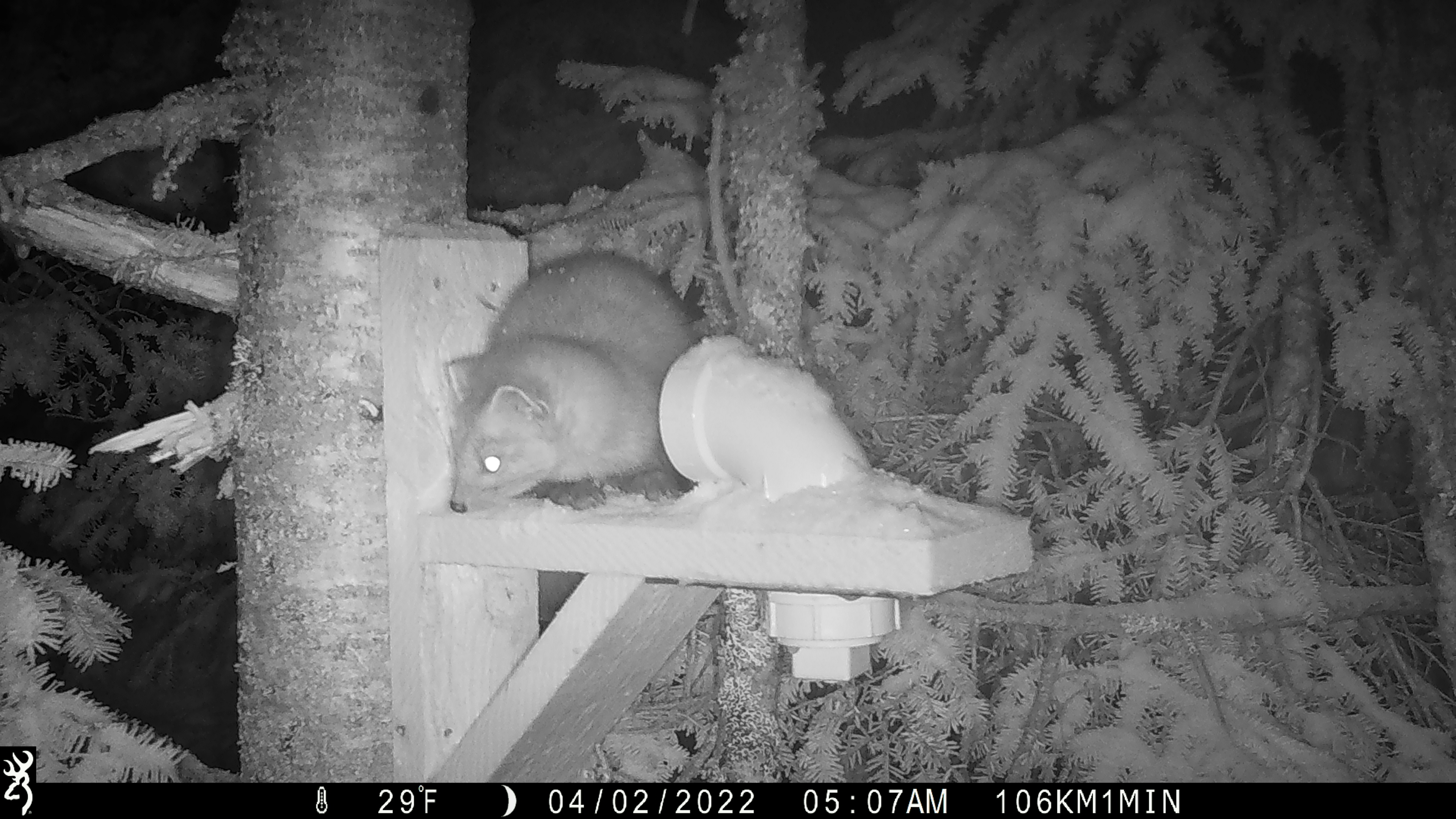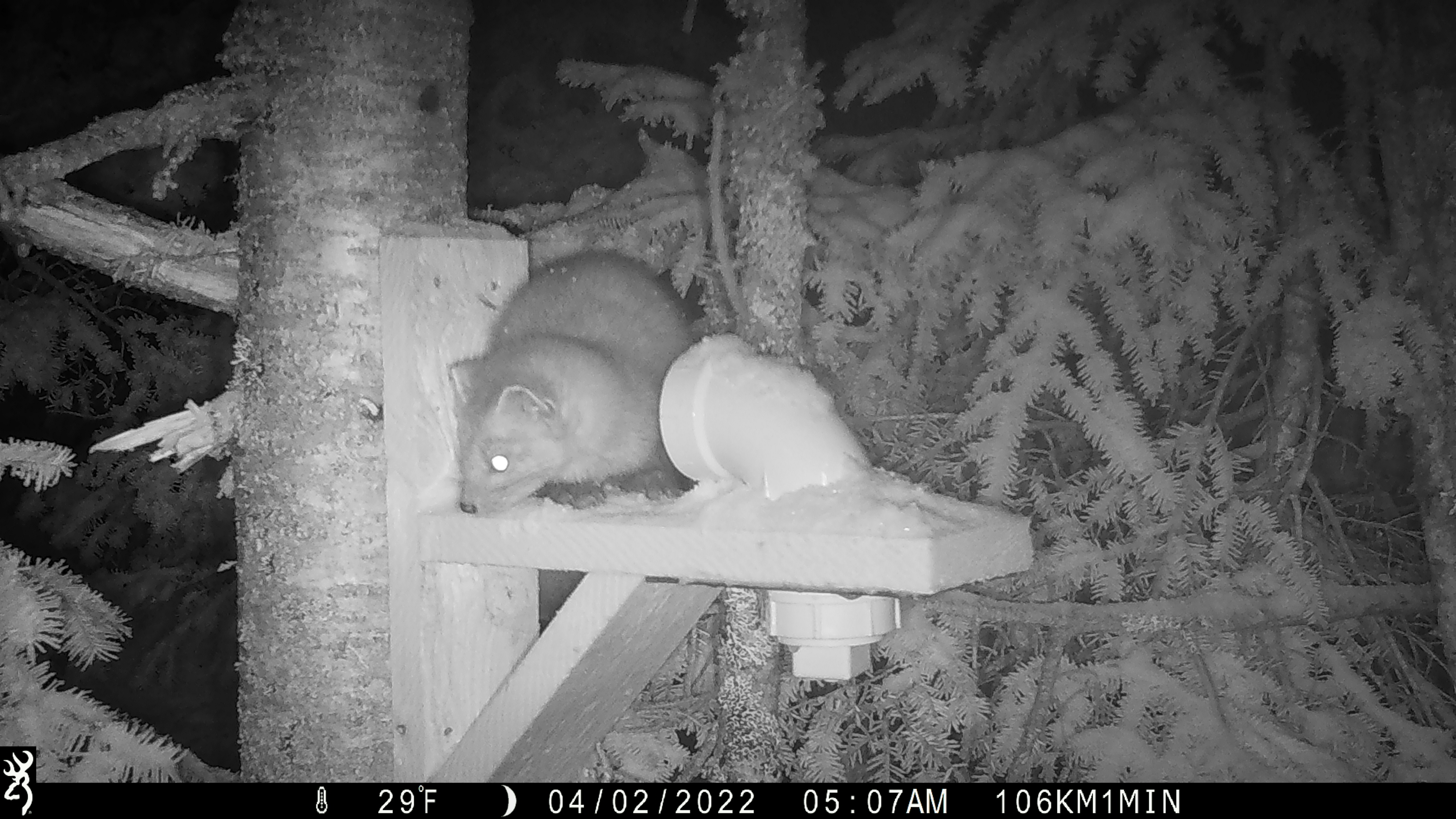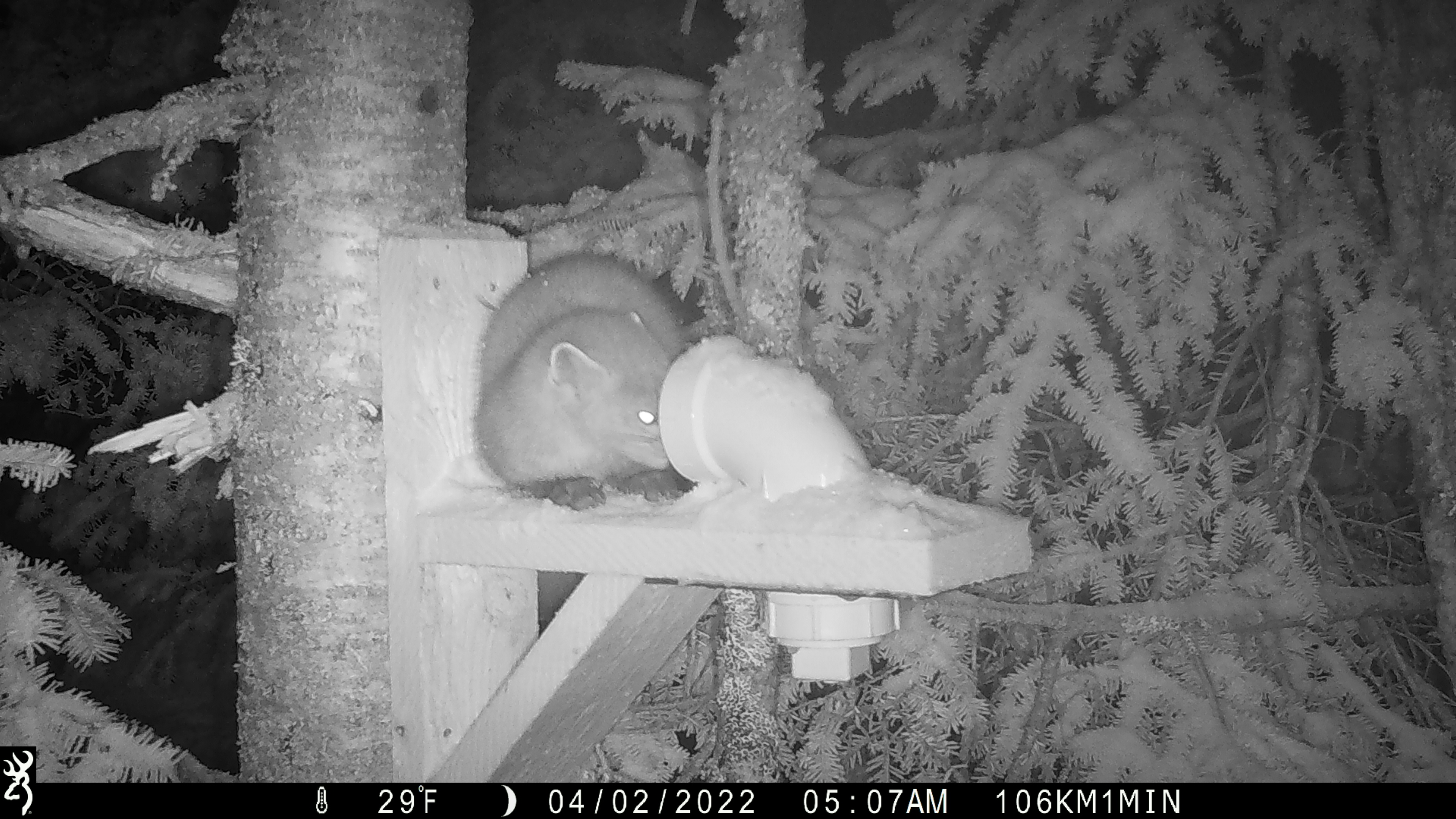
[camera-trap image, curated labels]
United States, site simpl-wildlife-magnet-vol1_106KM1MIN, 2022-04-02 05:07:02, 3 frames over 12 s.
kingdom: Animalia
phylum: Chordata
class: Mammalia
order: Carnivora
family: Mustelidae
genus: Martes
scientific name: Martes americana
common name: american marten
American marten (Martes americana).